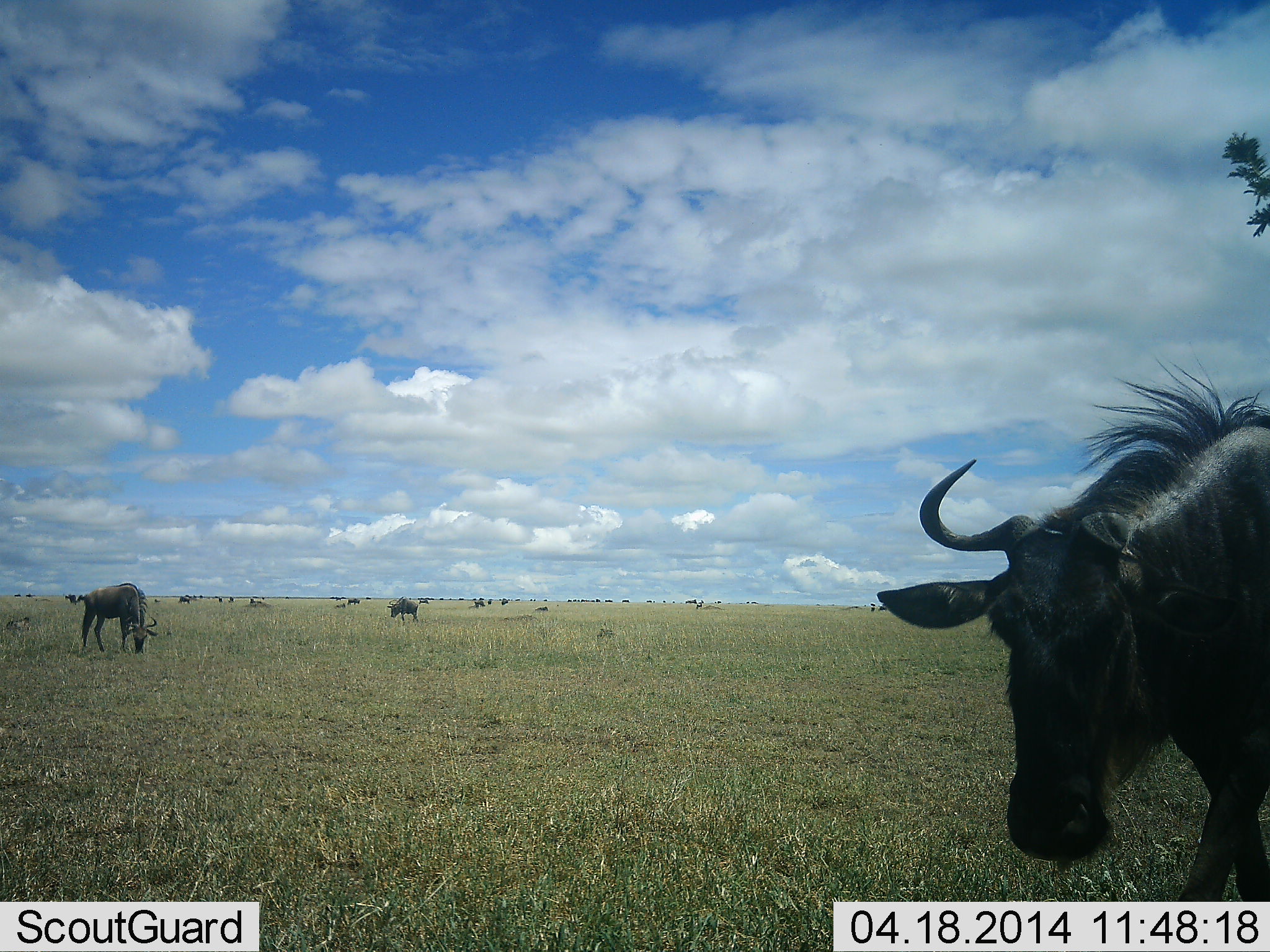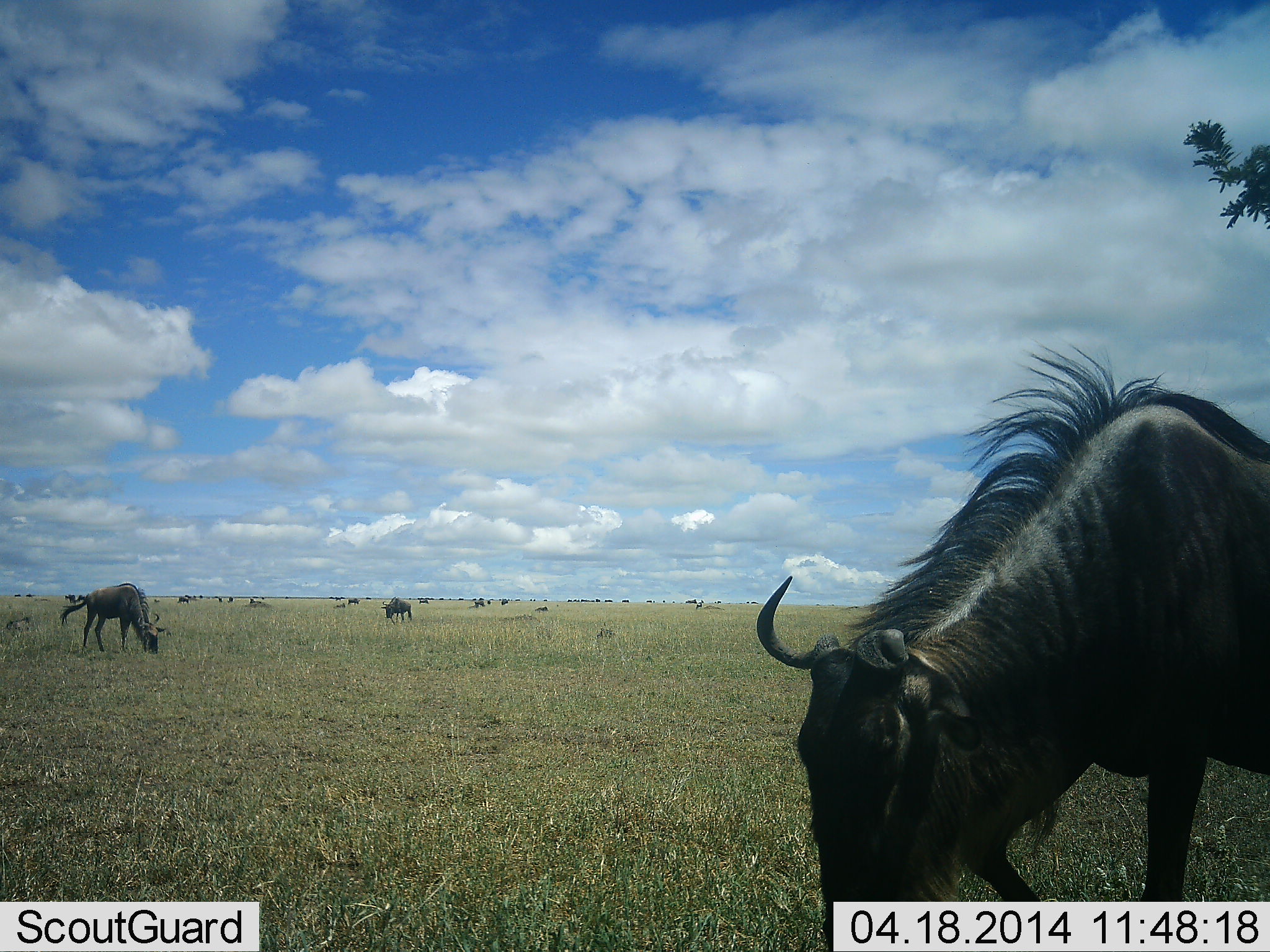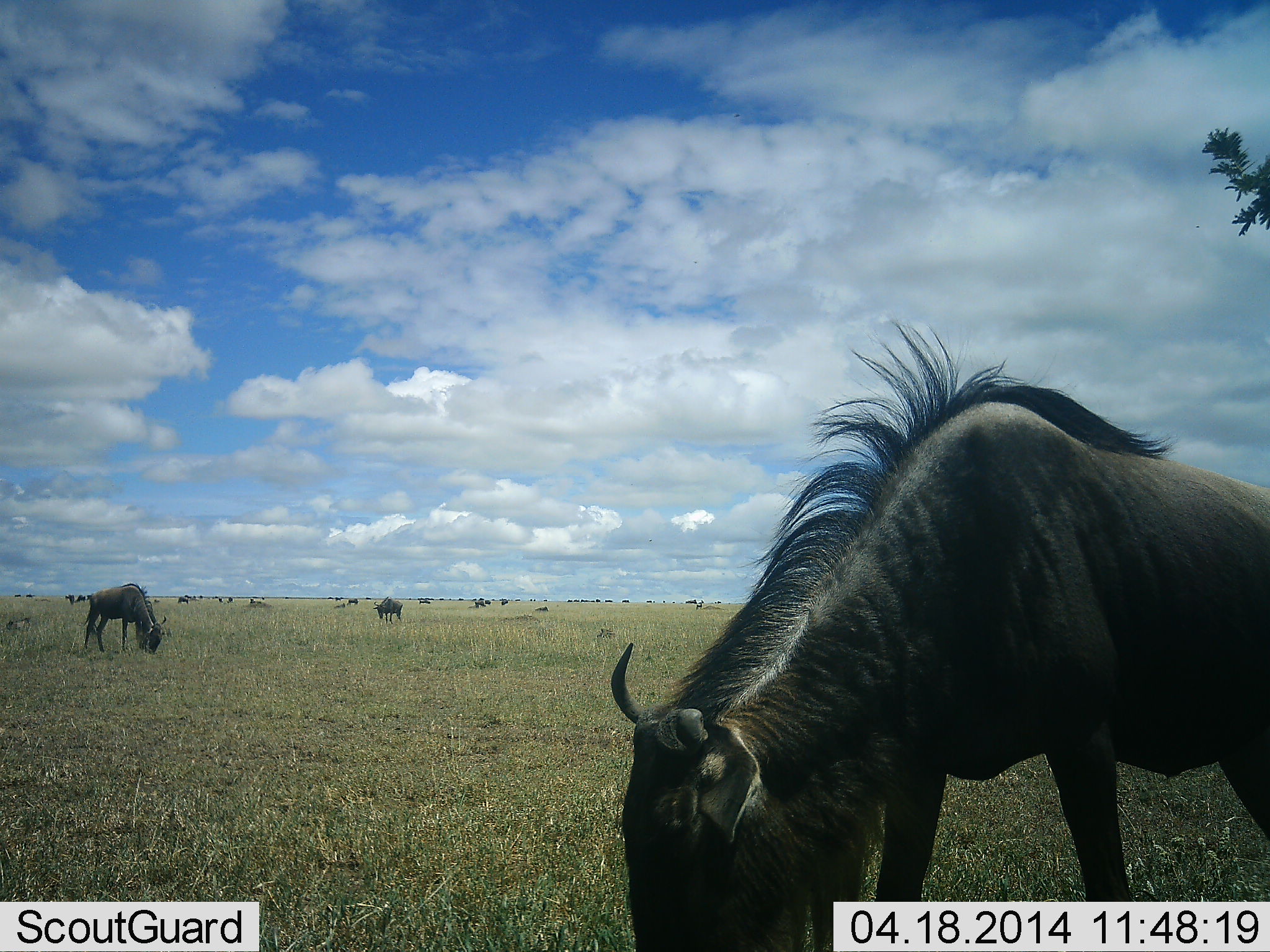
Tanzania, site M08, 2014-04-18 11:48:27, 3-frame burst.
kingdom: Animalia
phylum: Chordata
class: Mammalia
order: Artiodactyla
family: Bovidae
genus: Connochaetes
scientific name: Connochaetes taurinus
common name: blue wildebeest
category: wildebeest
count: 11-50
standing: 50%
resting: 0%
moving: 40%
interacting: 0%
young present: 0%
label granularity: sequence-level